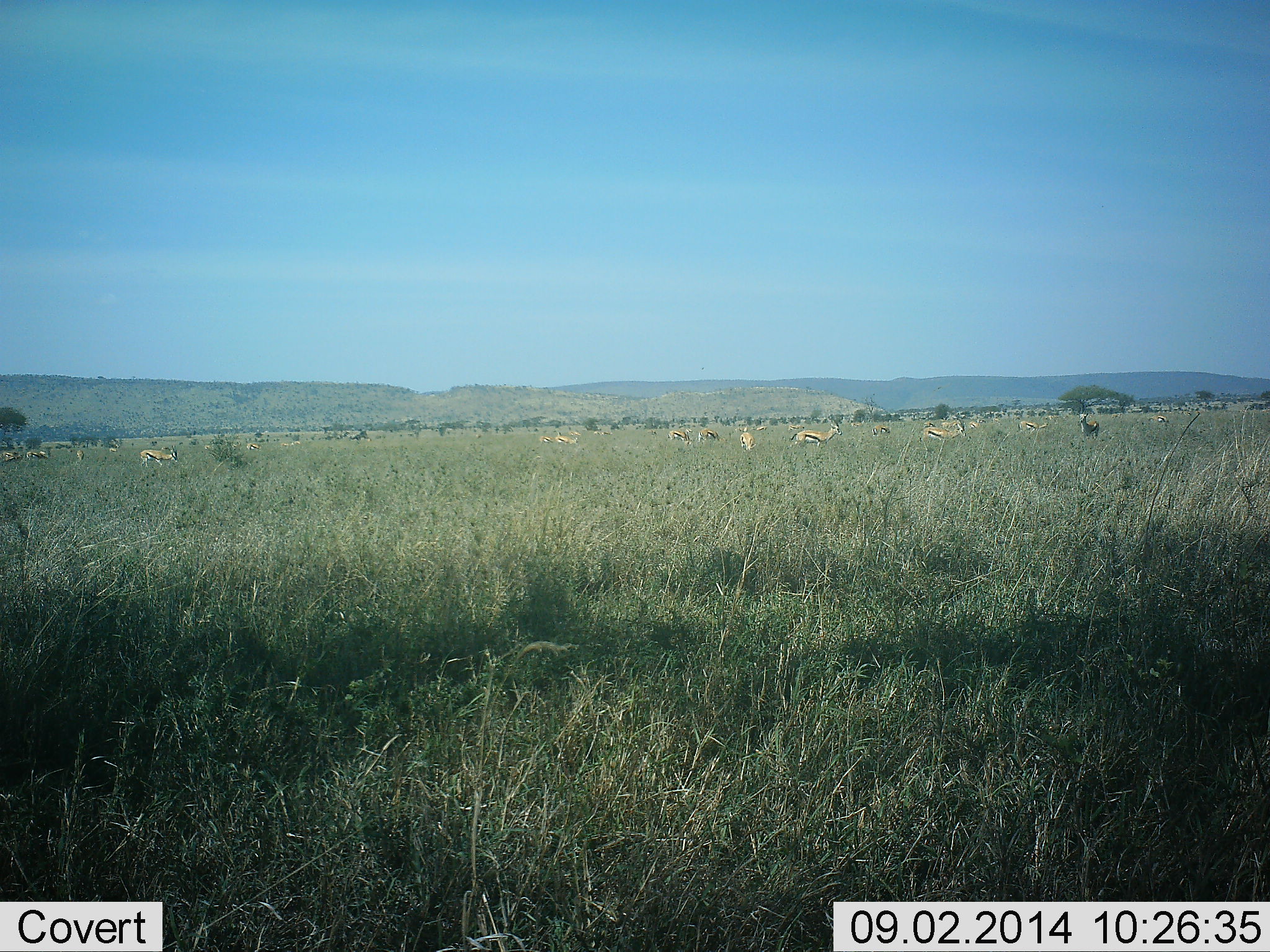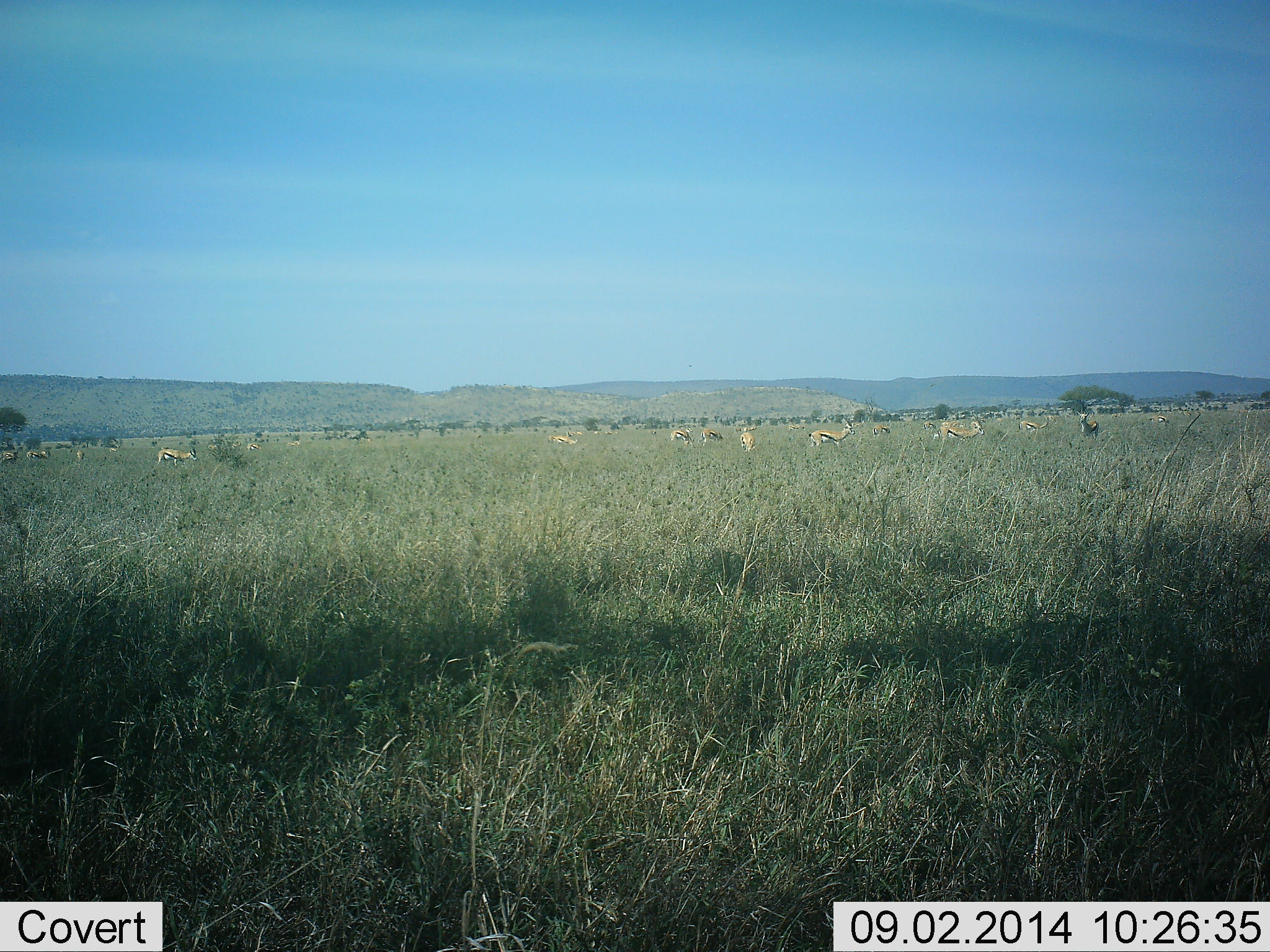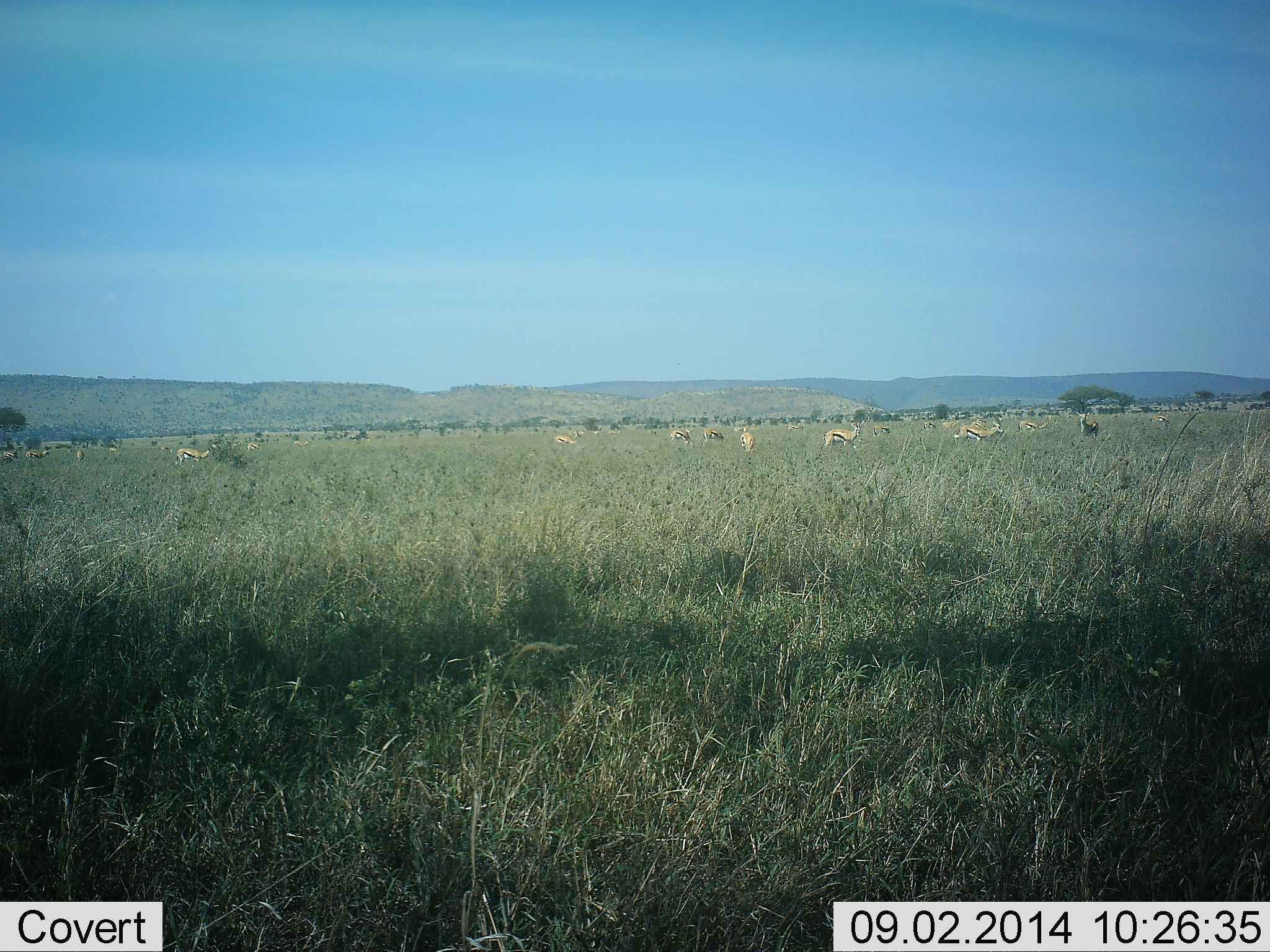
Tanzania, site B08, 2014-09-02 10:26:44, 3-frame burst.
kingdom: Animalia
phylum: Chordata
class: Mammalia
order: Artiodactyla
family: Bovidae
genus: Eudorcas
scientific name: Eudorcas thomsonii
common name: thomson's gazelle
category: gazellethomsons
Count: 11-50.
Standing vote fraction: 40%.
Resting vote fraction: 0%.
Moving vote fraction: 60%.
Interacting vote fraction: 0%.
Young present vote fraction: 0%.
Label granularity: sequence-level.